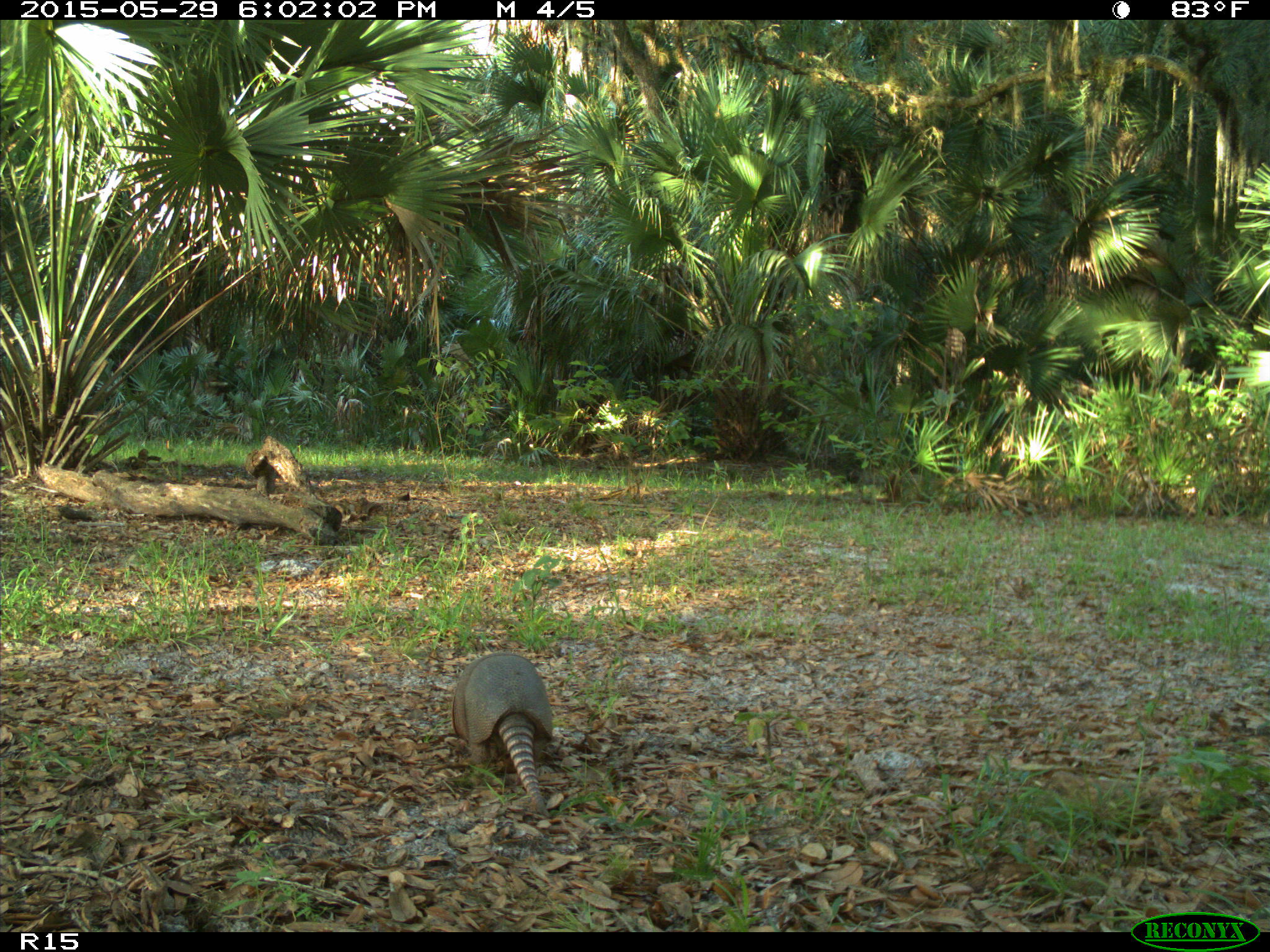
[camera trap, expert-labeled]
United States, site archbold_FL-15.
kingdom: Animalia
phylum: Chordata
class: Mammalia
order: Cingulata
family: Dasypodidae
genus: Dasypus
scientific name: Dasypus novemcinctus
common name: nine-banded armadillo